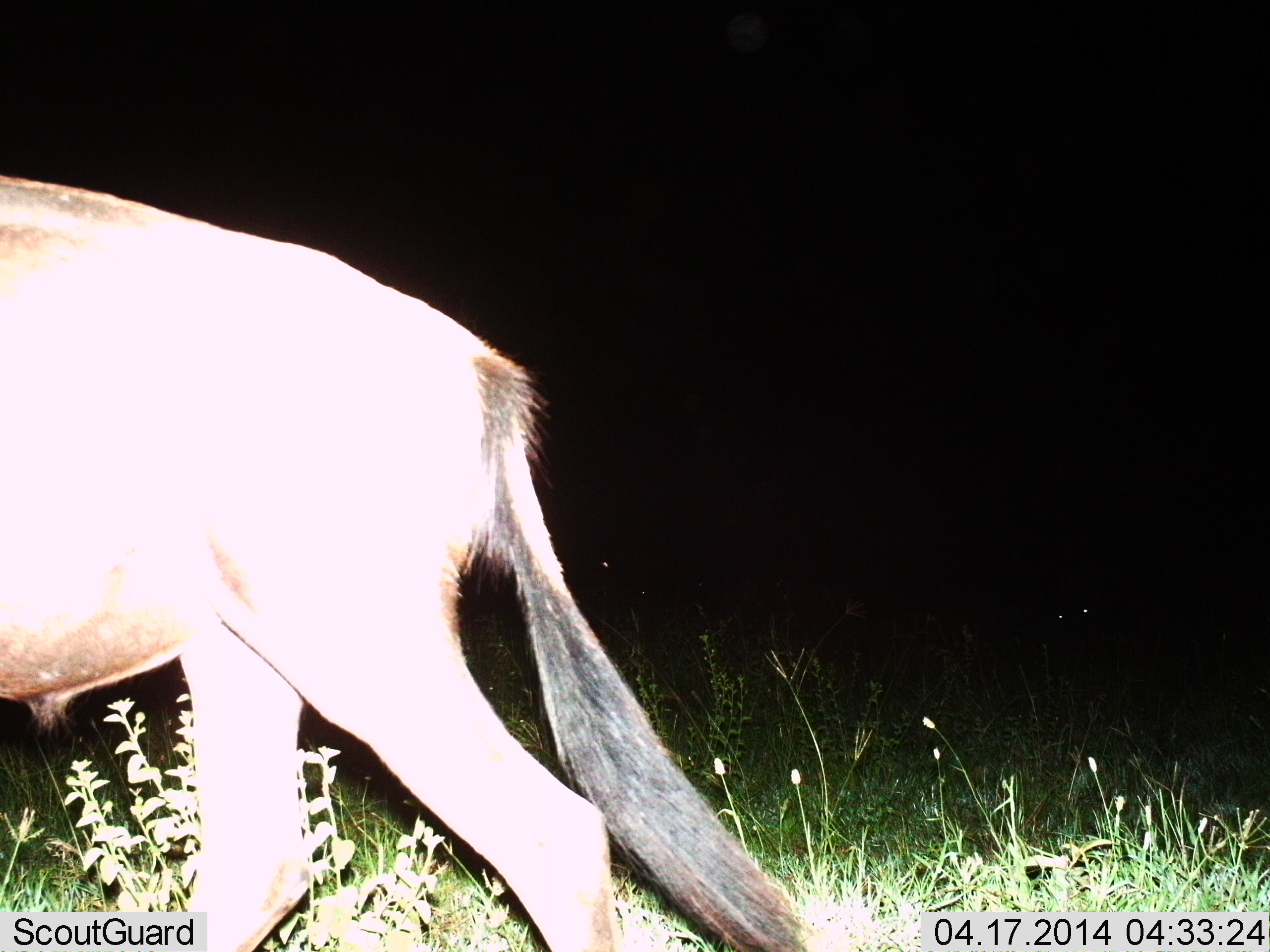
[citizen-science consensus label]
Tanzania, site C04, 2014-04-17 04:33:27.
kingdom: Animalia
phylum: Chordata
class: Mammalia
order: Artiodactyla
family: Bovidae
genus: Connochaetes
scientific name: Connochaetes taurinus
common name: blue wildebeest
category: wildebeest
Wildebeest (blue wildebeest) (Connochaetes taurinus), count 1. Behavior (volunteer vote fractions): standing 27%, resting 0%, moving 82%, interacting 0%. Young present (vote fraction): 0%. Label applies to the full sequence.